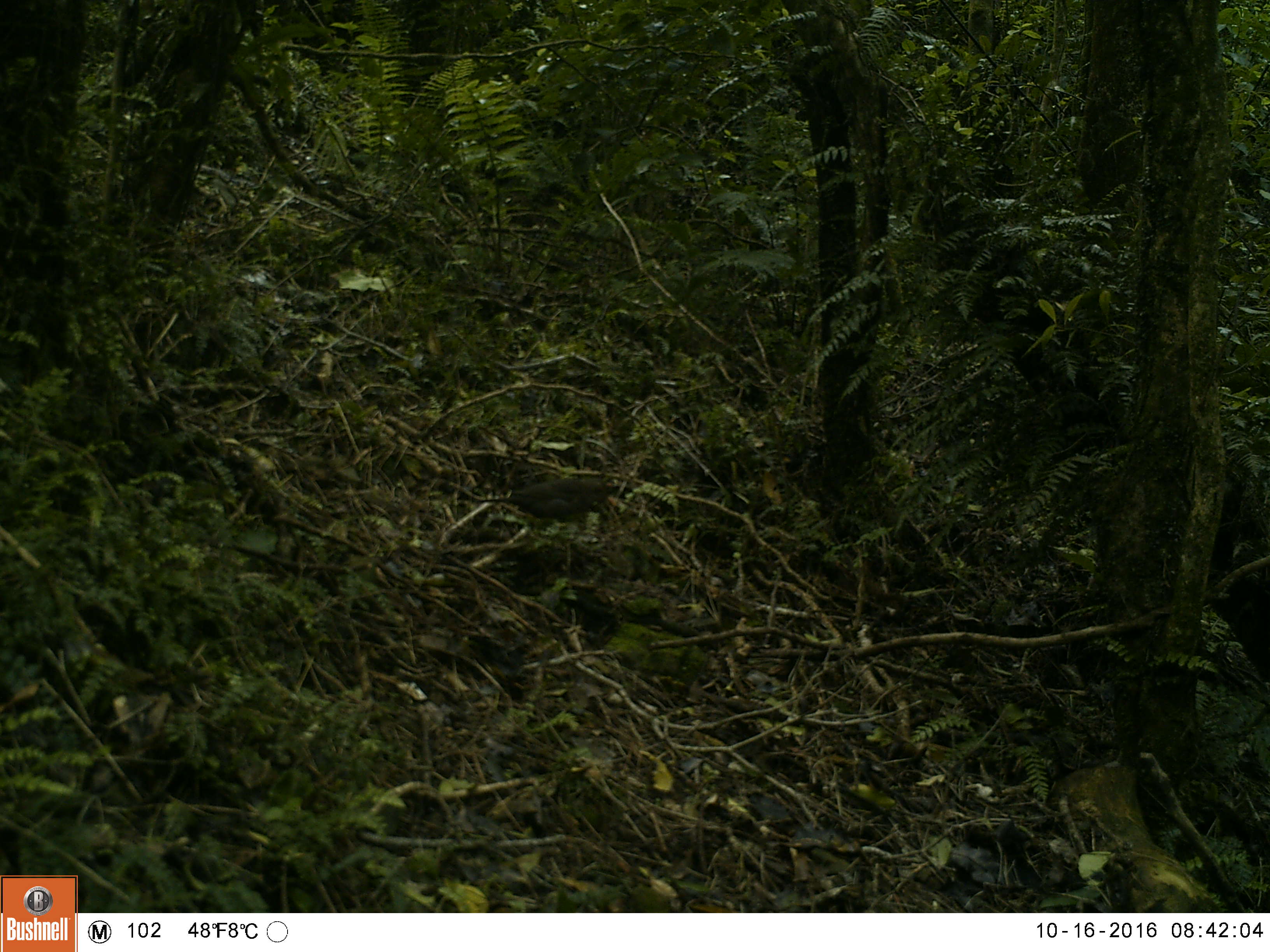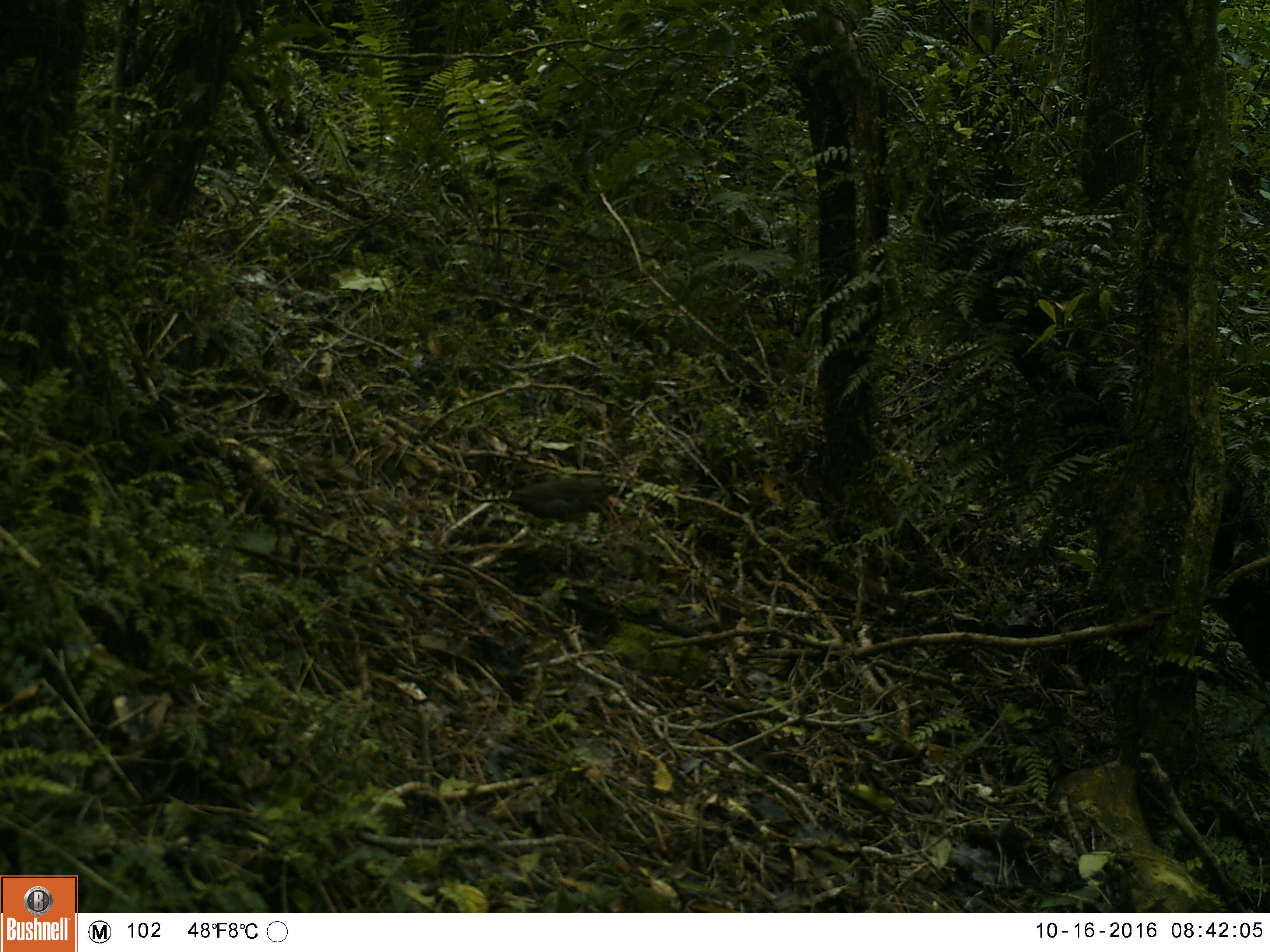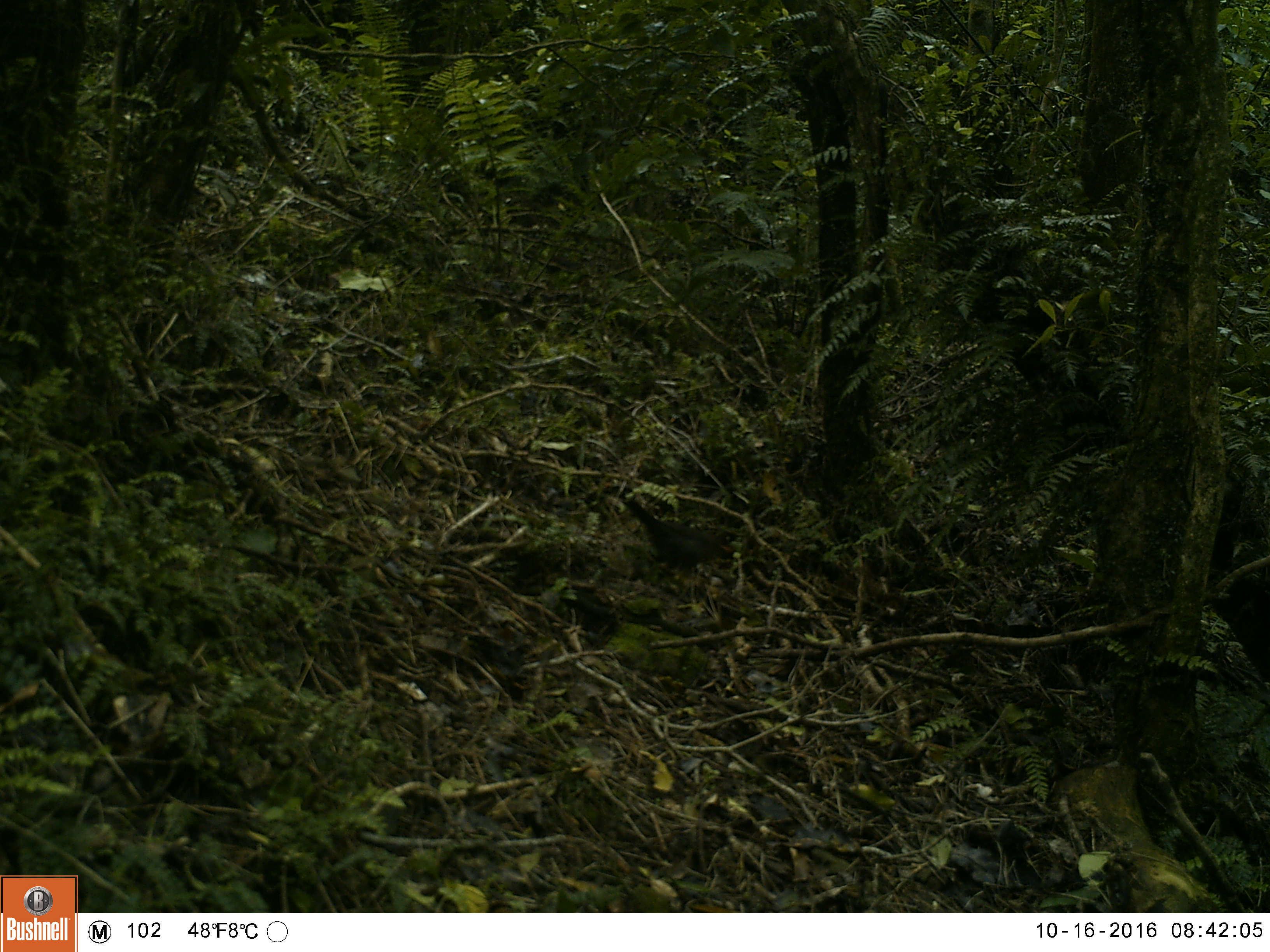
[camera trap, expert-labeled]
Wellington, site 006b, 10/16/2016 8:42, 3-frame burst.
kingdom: Animalia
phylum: Chordata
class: Aves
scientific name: Aves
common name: bird